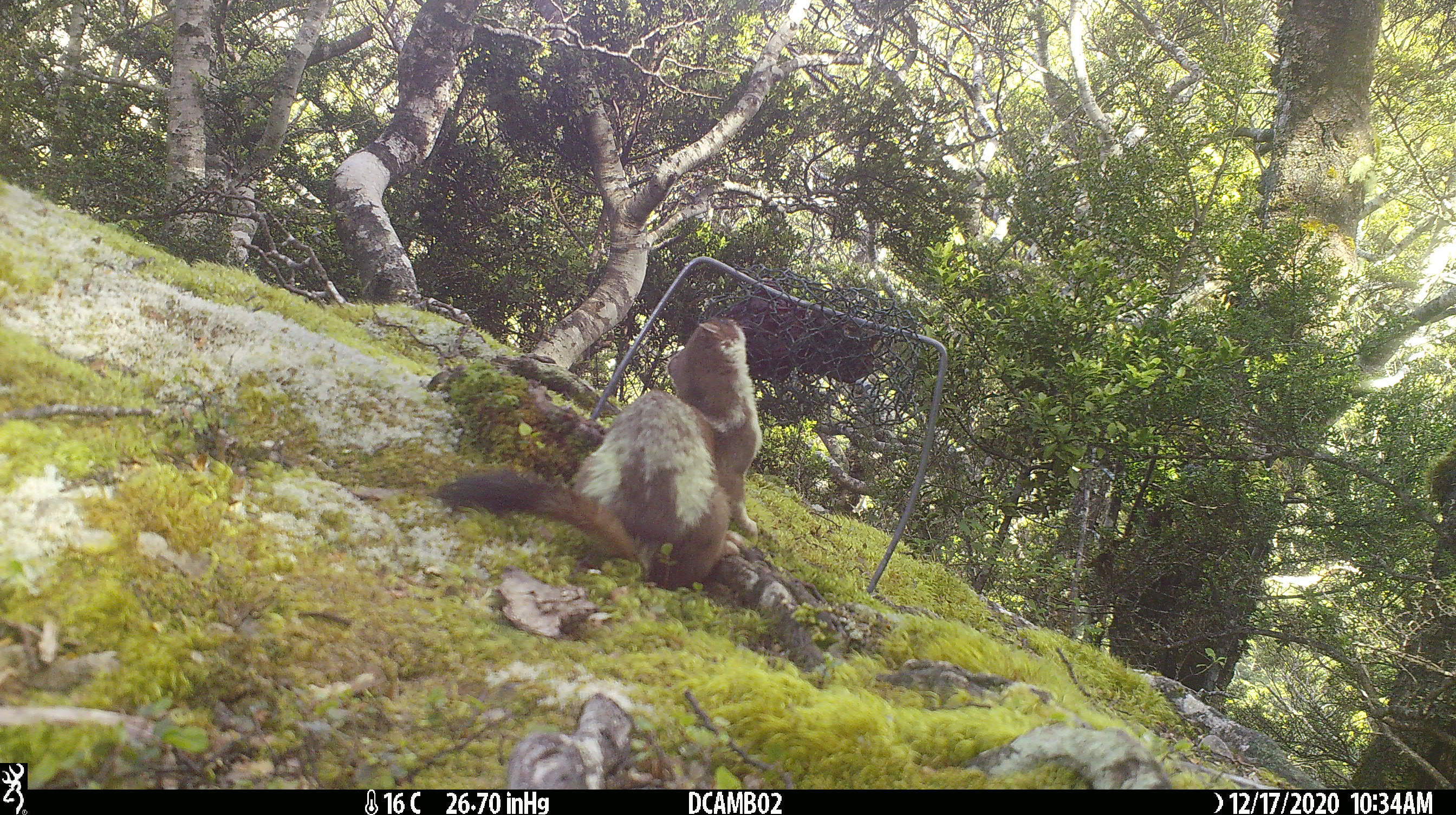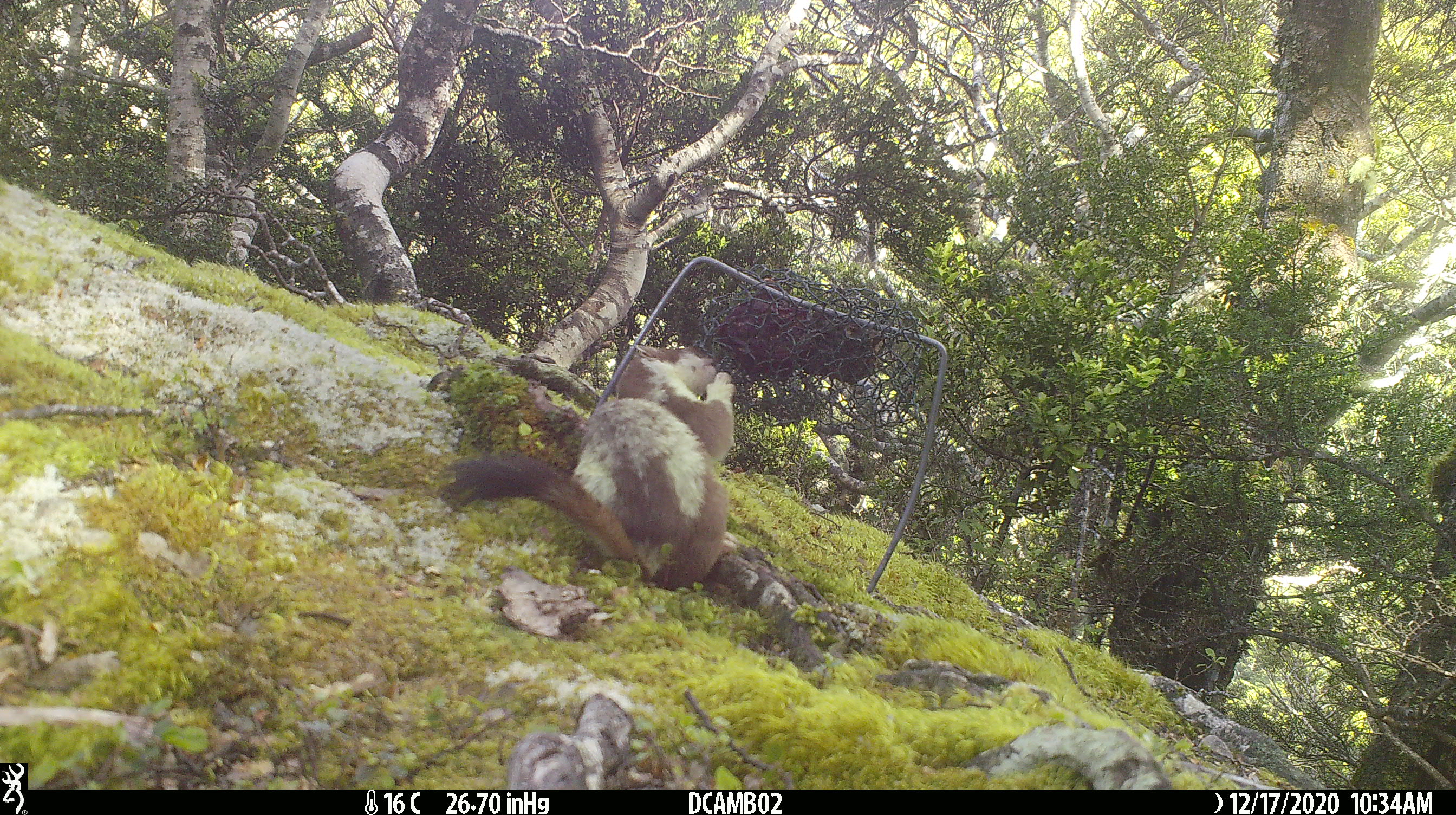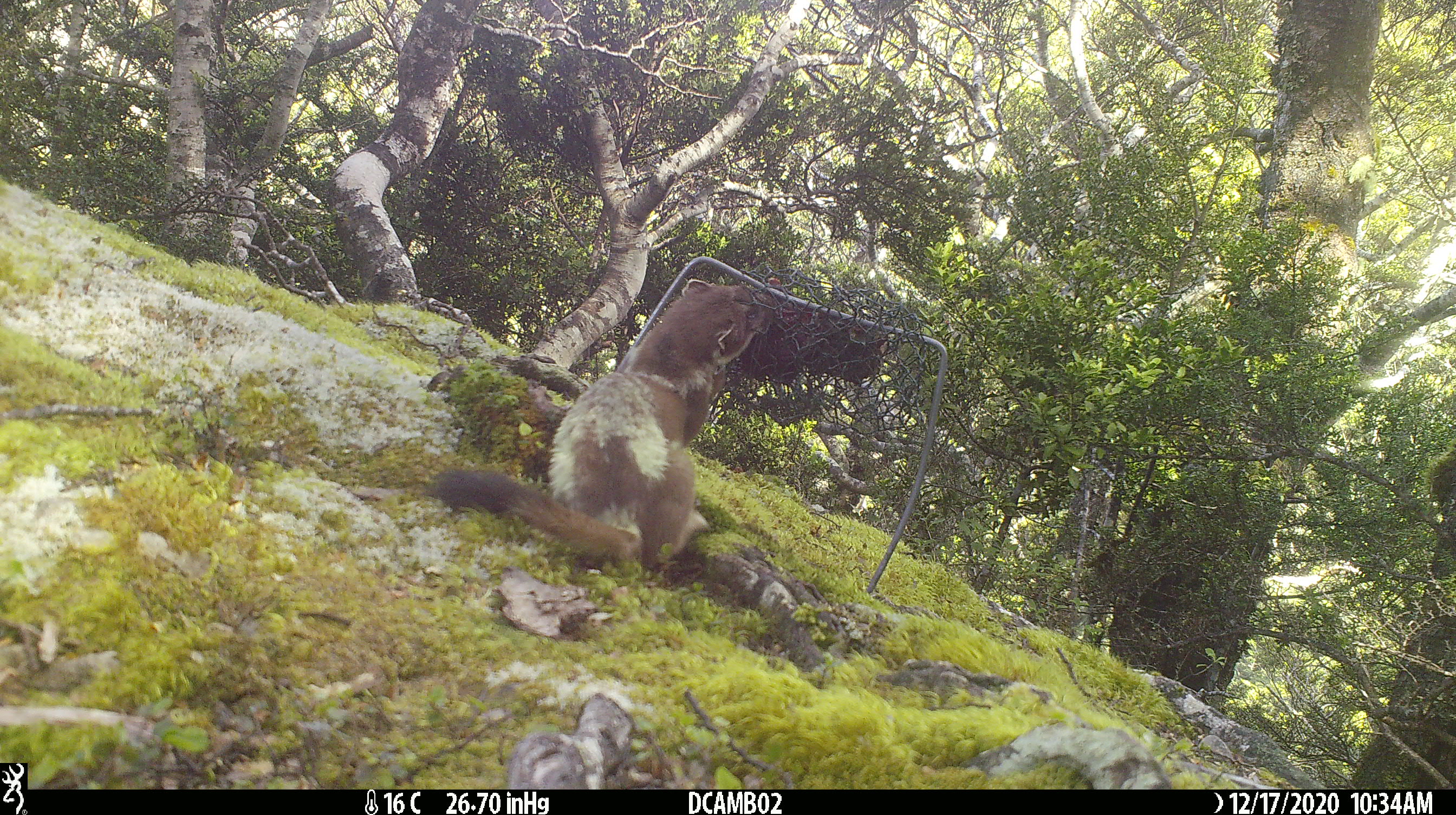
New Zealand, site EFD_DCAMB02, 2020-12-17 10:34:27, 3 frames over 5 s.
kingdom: Animalia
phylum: Chordata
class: Mammalia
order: Carnivora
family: Mustelidae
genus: Mustela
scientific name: Mustela erminea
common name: stoat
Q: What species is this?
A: Stoat (Mustela erminea).